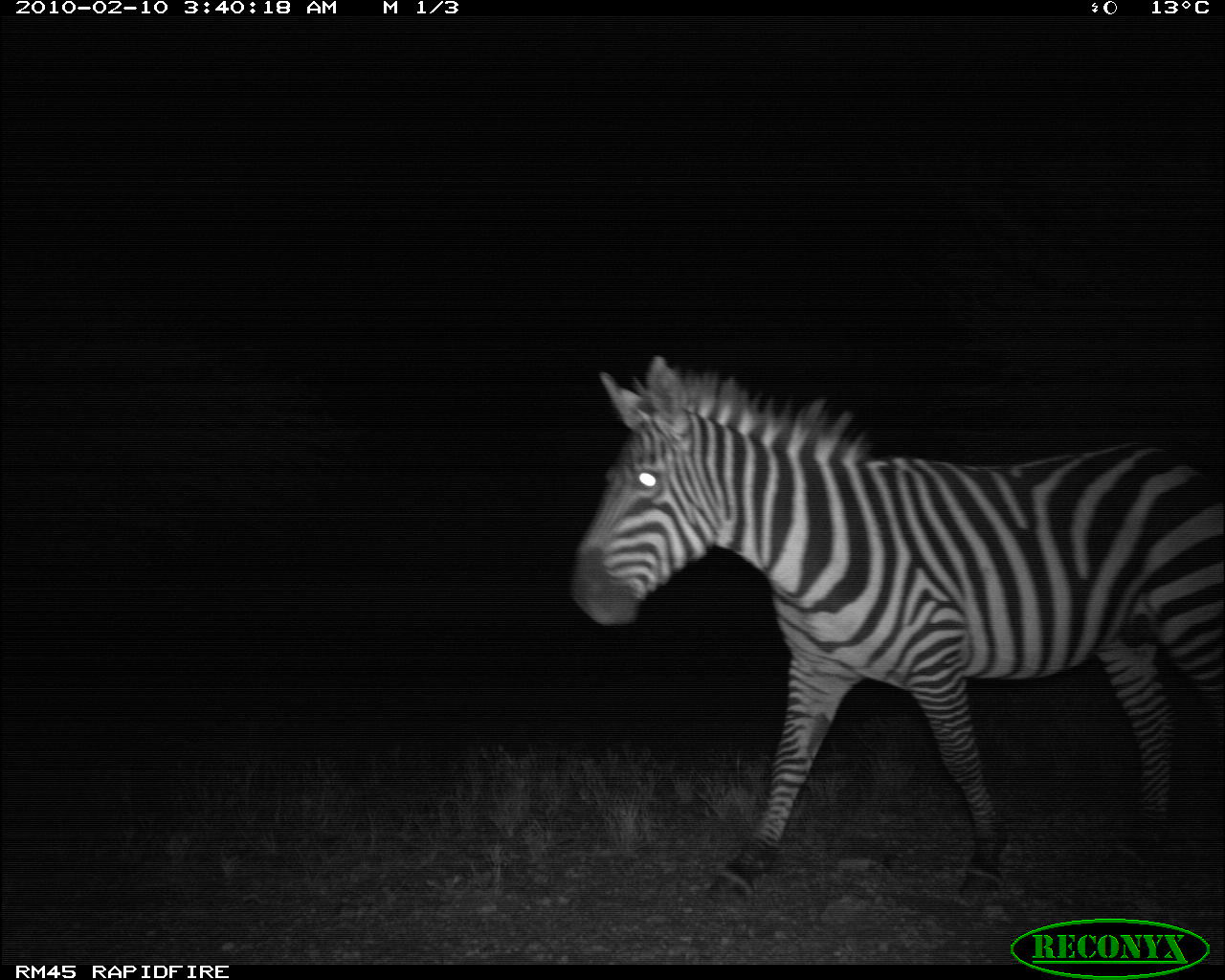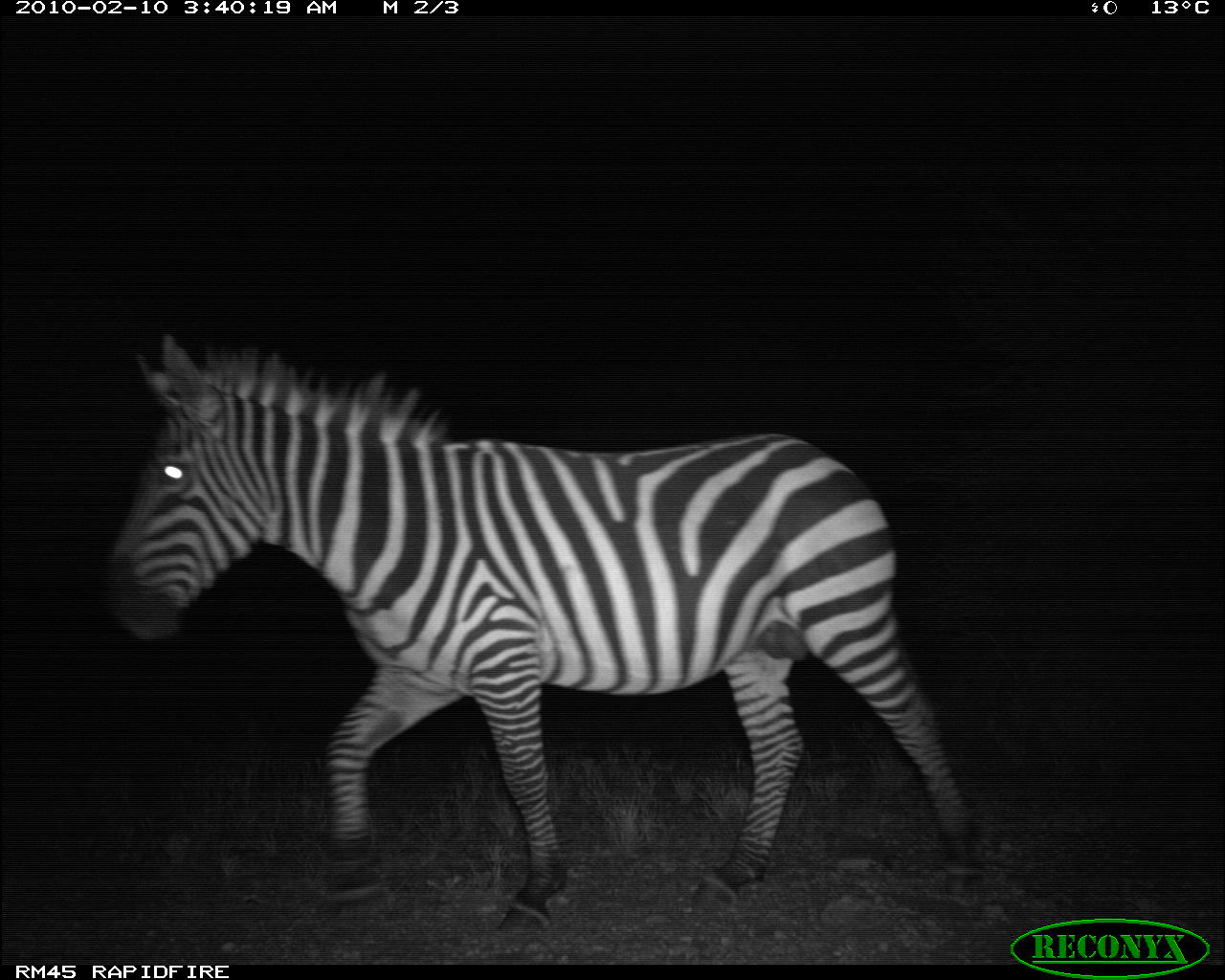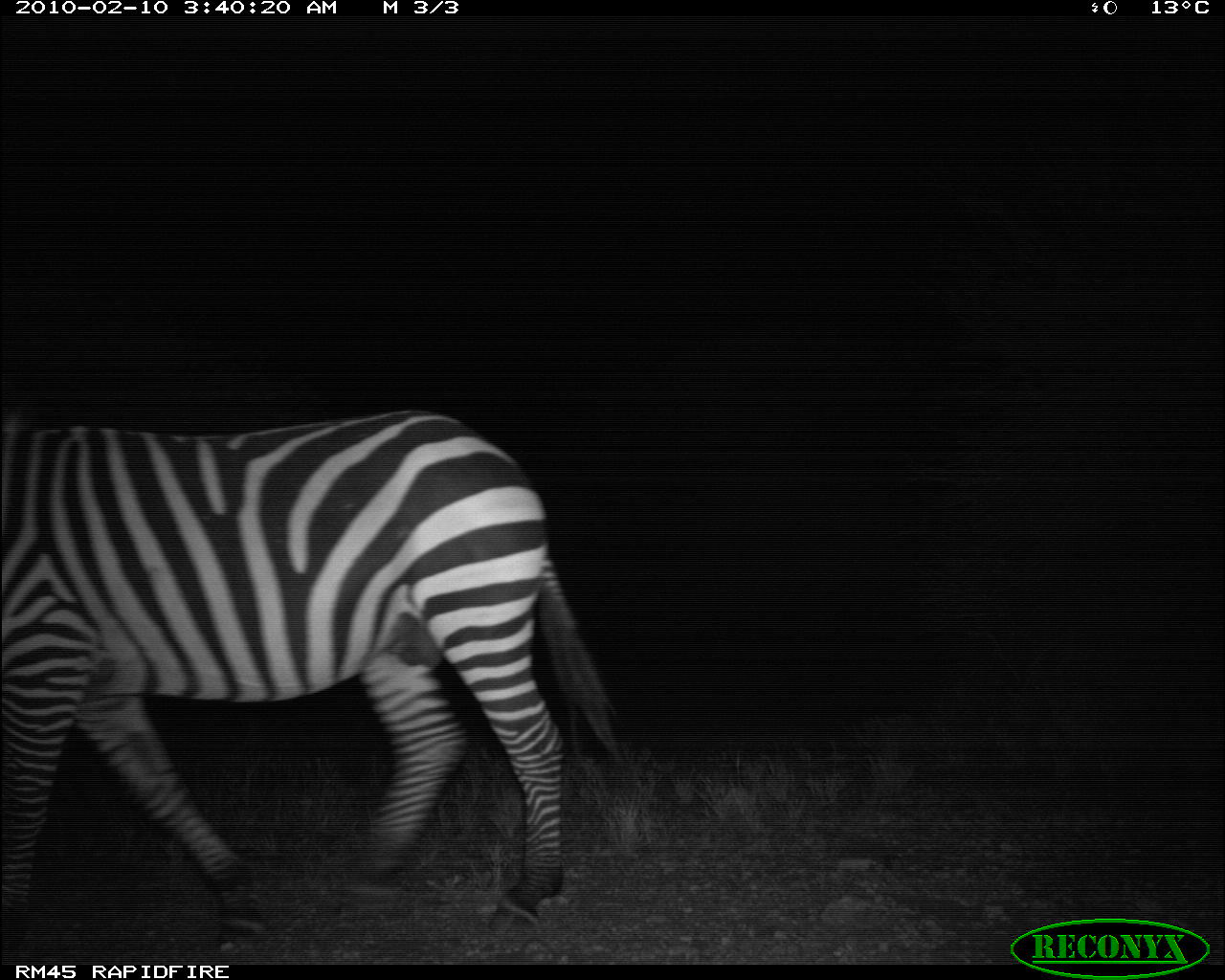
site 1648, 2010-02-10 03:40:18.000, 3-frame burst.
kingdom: Animalia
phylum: Chordata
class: Mammalia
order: Perissodactyla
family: Equidae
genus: Equus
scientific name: Equus quagga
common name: plains zebra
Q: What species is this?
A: Equus quagga (plains zebra).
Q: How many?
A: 1.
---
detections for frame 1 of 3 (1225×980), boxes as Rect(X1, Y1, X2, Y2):
equus quagga: Rect(568, 356, 1223, 898)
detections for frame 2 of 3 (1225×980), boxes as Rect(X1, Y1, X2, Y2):
equus quagga: Rect(104, 333, 978, 935)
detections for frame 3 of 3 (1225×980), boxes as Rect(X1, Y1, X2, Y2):
equus quagga: Rect(1, 407, 624, 953)